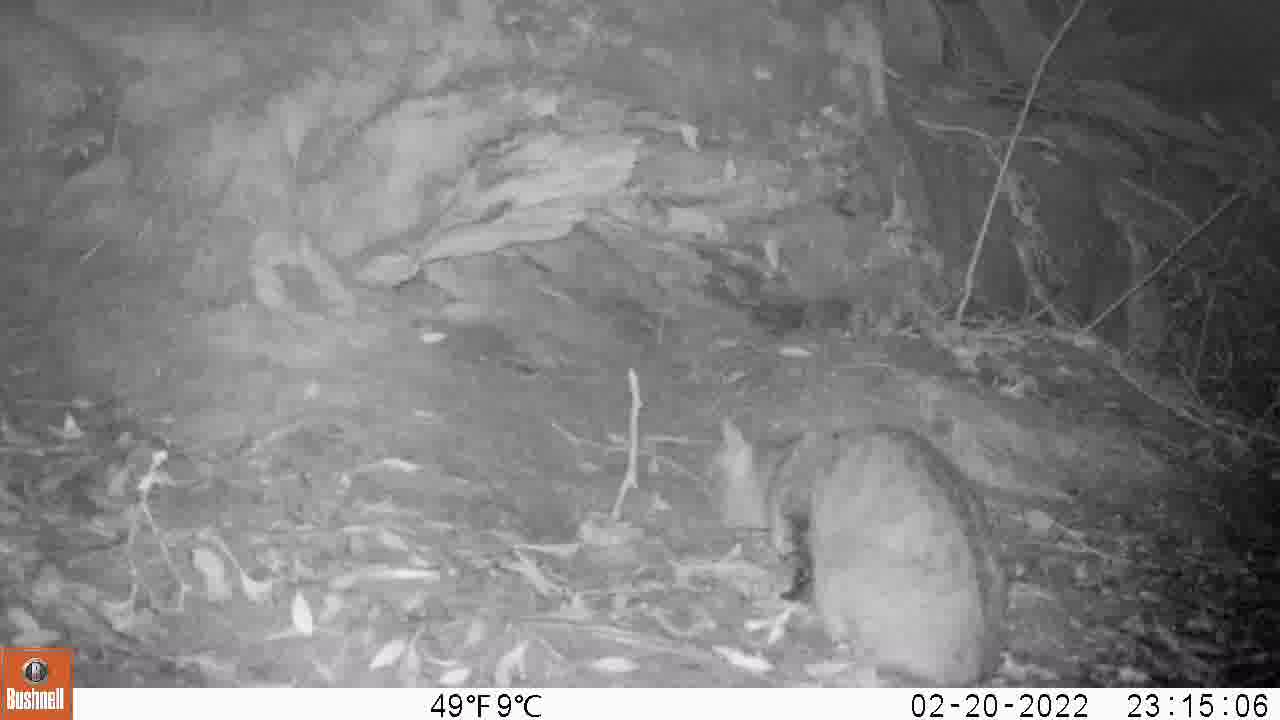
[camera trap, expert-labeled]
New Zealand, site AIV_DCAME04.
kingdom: Animalia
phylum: Chordata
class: Mammalia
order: Carnivora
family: Felidae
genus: Felis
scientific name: Felis catus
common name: domestic cat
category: cat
Cat (domestic cat) (Felis catus).